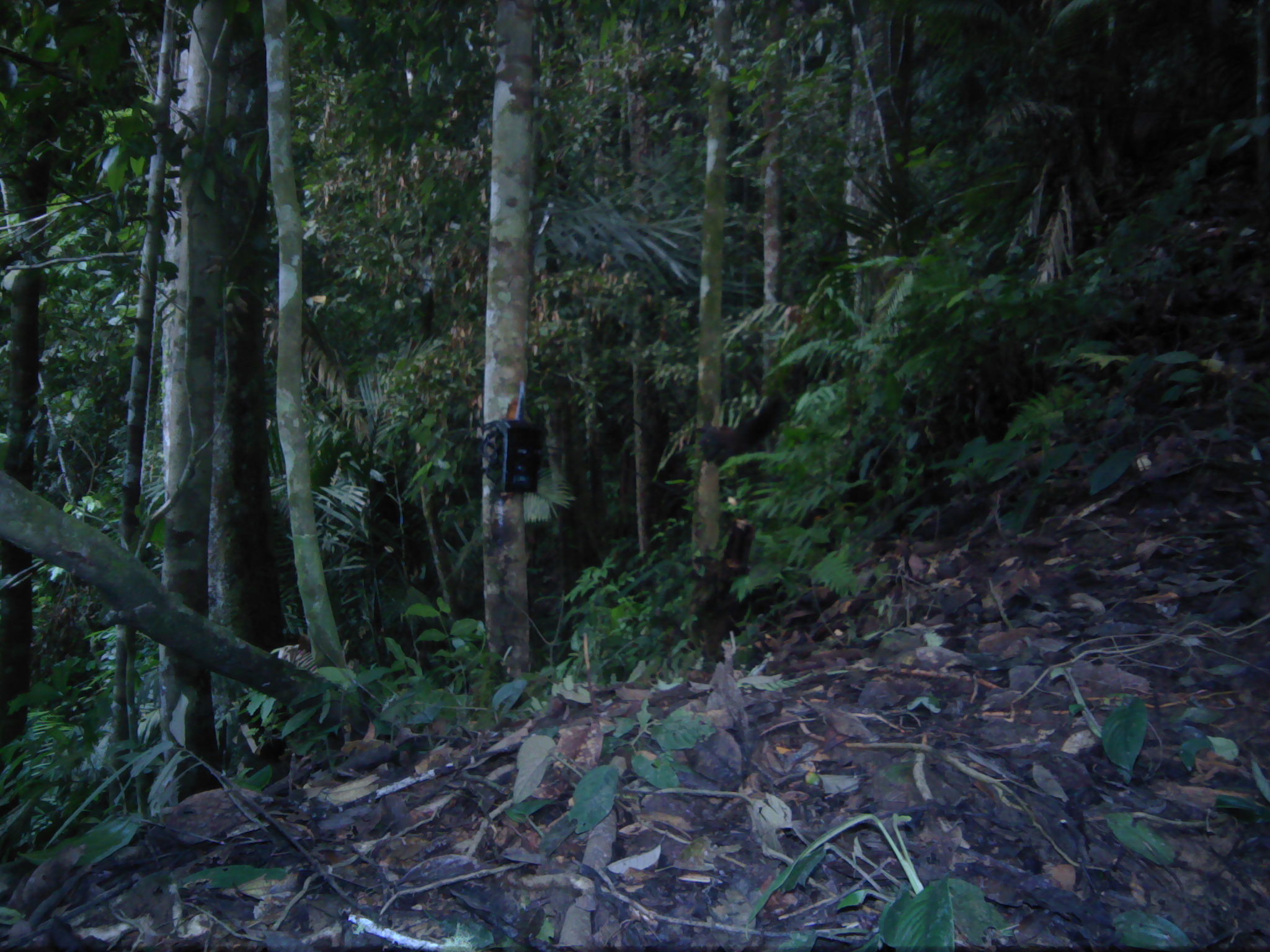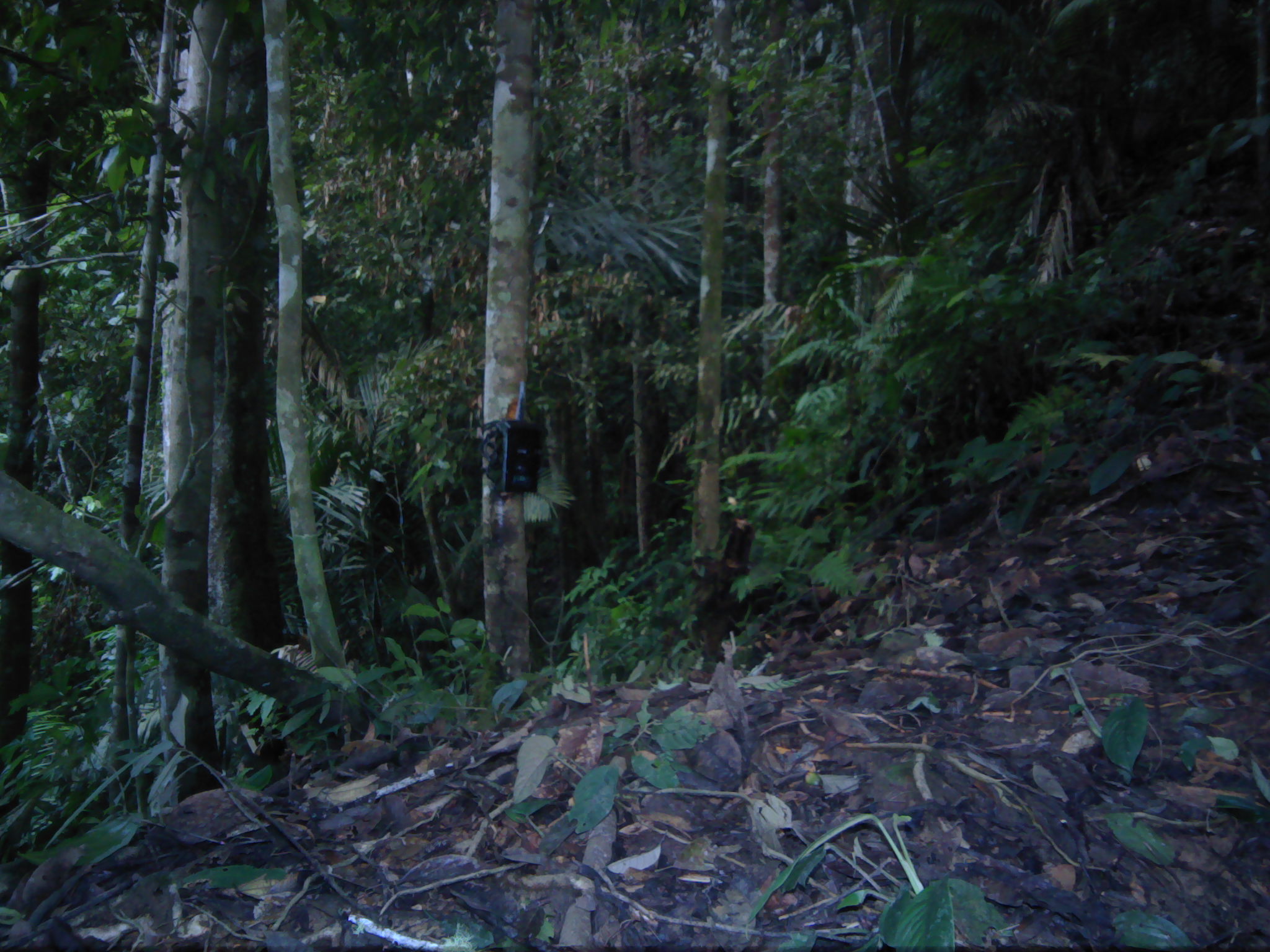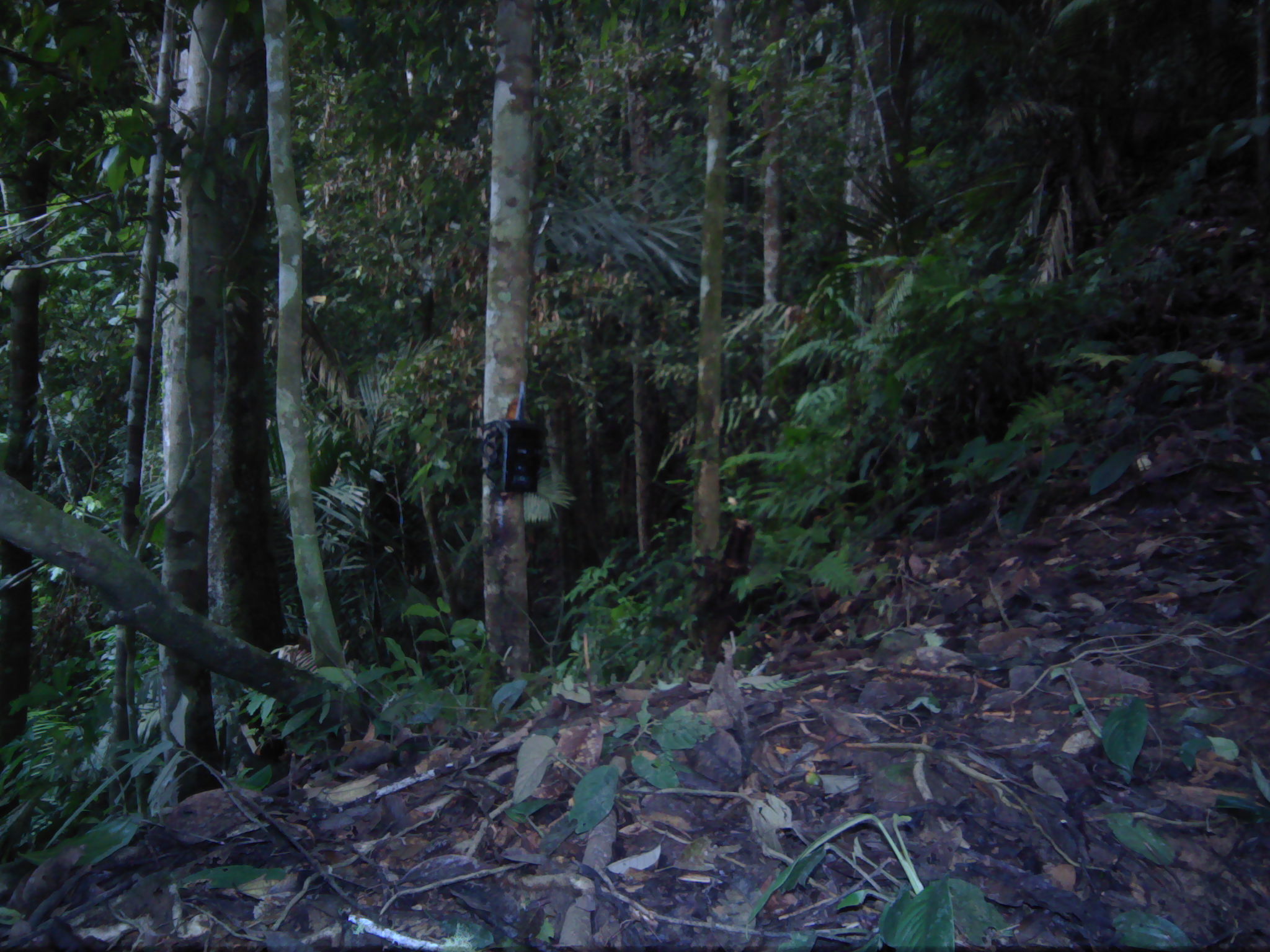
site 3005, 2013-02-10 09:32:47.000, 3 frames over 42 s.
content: unidentified animal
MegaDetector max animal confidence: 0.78